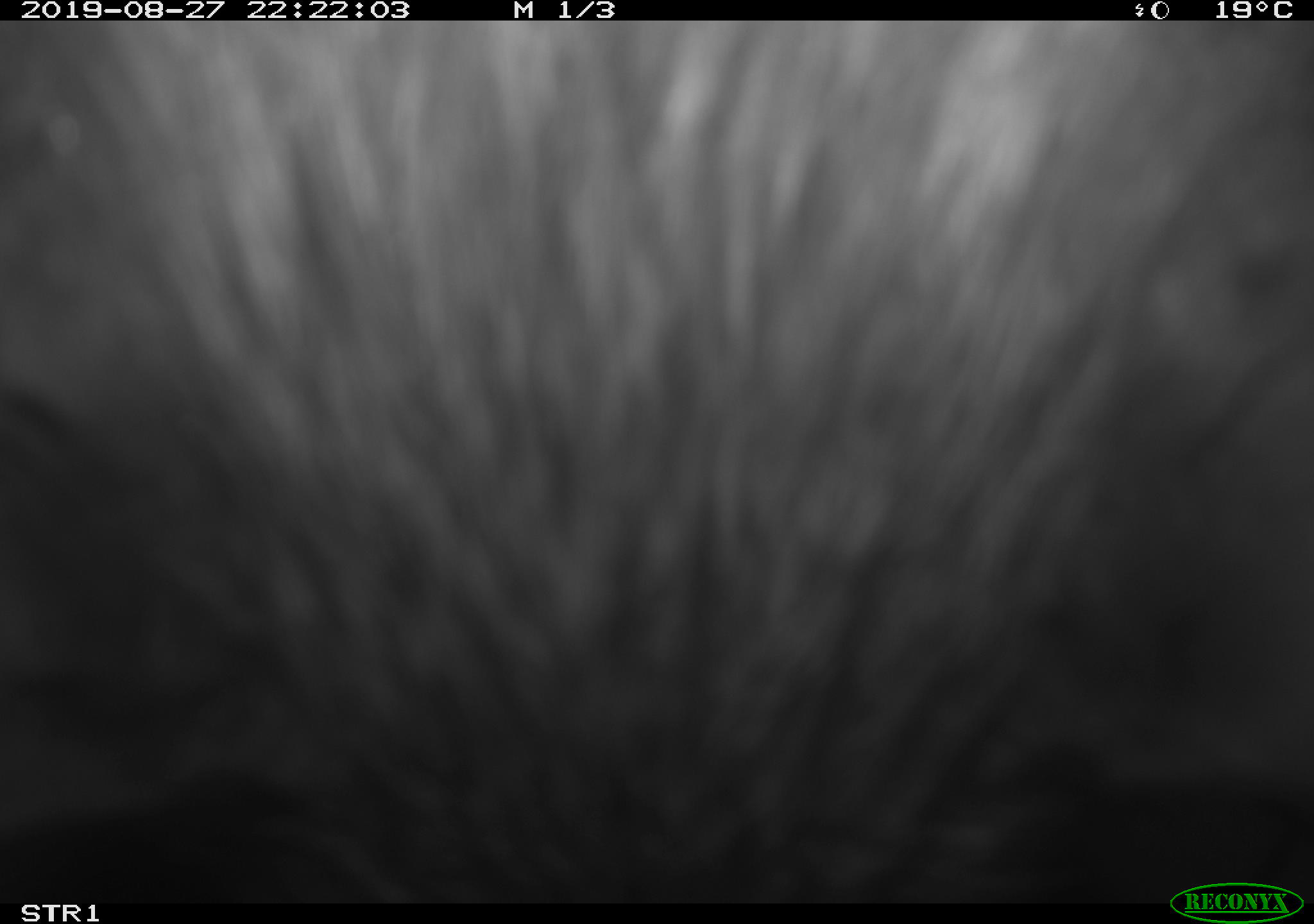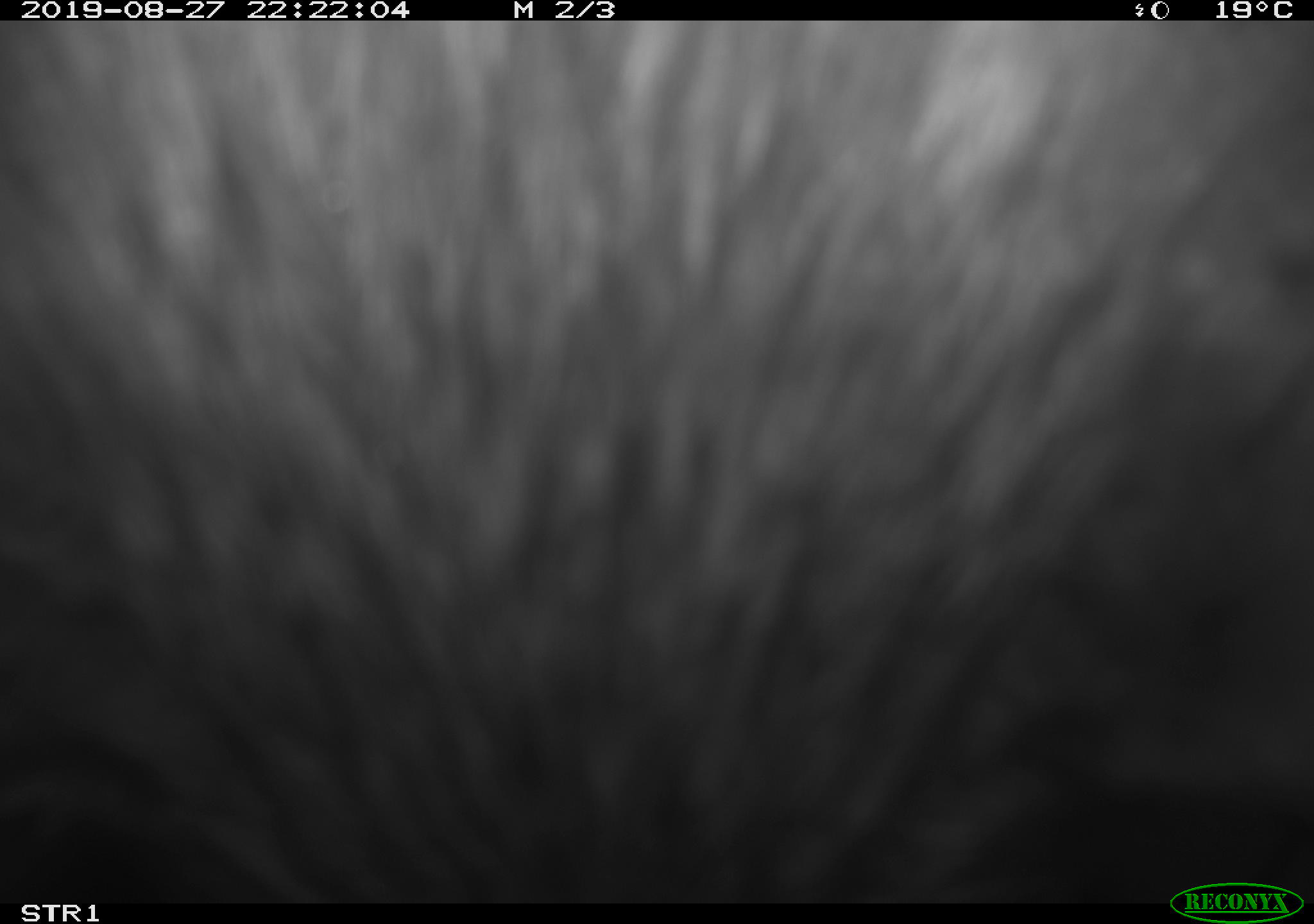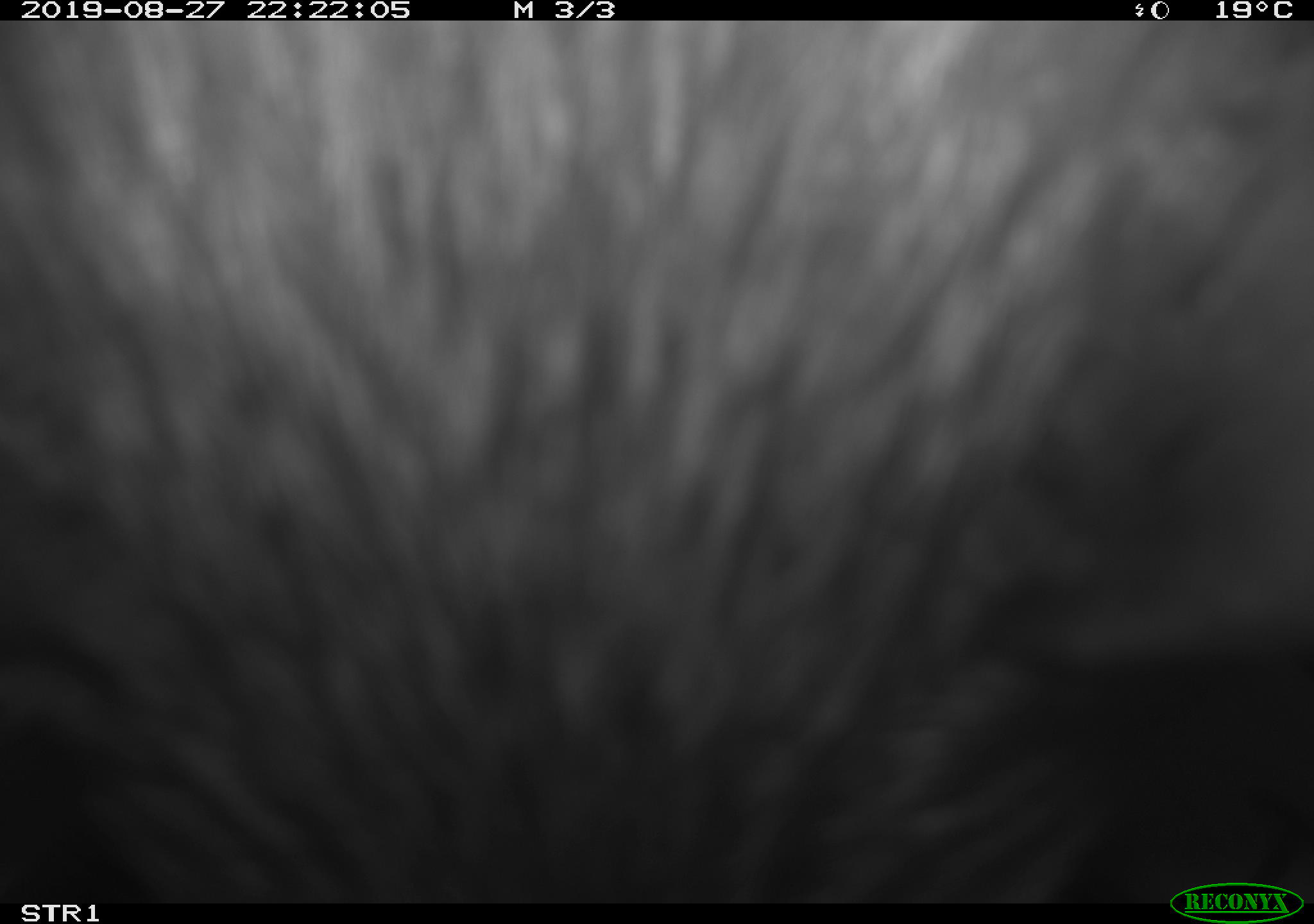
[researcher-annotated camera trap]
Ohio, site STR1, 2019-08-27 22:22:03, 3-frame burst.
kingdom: Animalia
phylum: Chordata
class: Mammalia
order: Carnivora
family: Procyonidae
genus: Procyon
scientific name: Procyon lotor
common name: common raccoon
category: raccoon